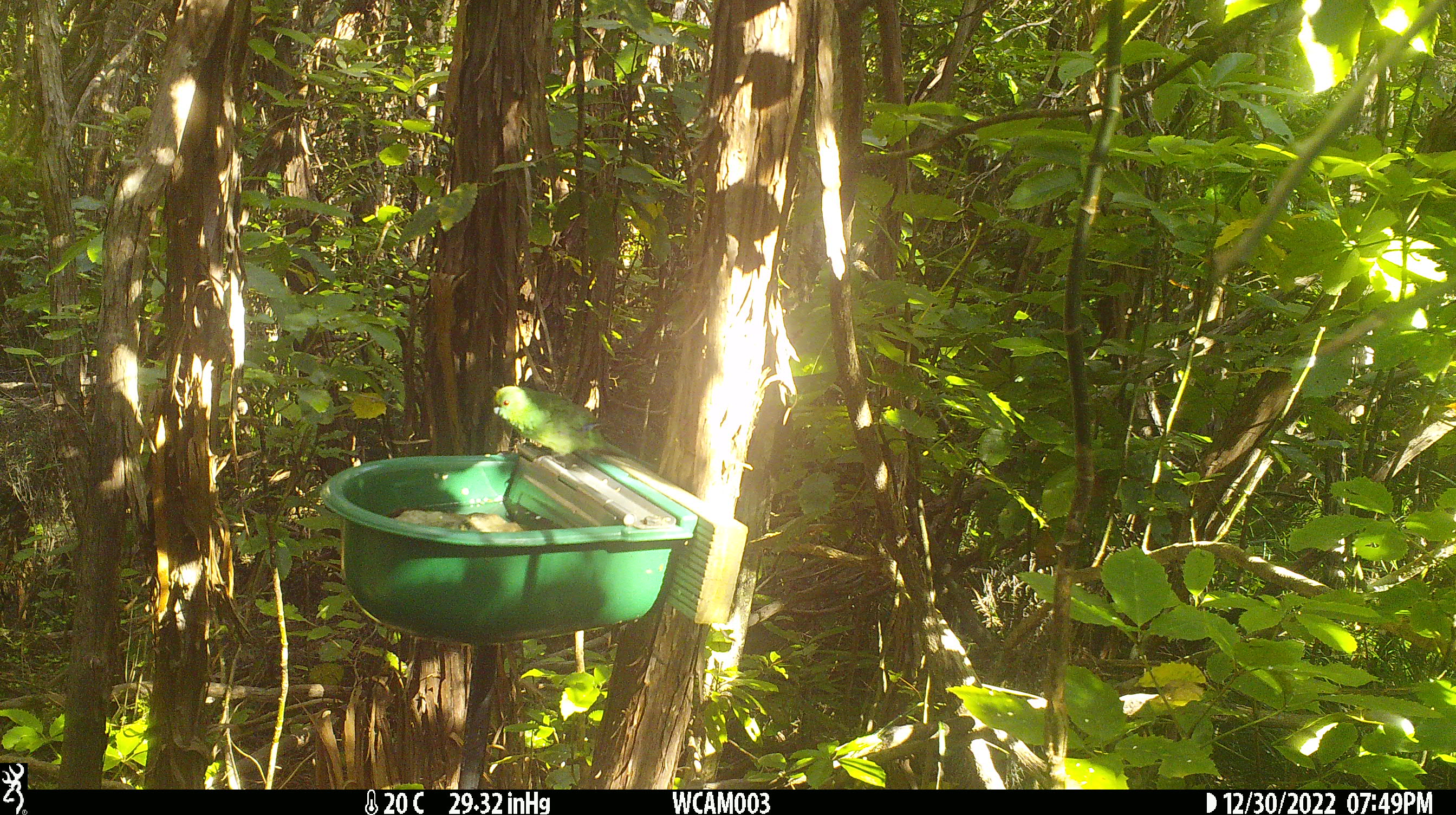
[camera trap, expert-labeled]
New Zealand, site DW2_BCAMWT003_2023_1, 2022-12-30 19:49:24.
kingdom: Animalia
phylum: Chordata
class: Aves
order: Psittaciformes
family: Psittaculidae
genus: Cyanoramphus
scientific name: Cyanoramphus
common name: parakeet